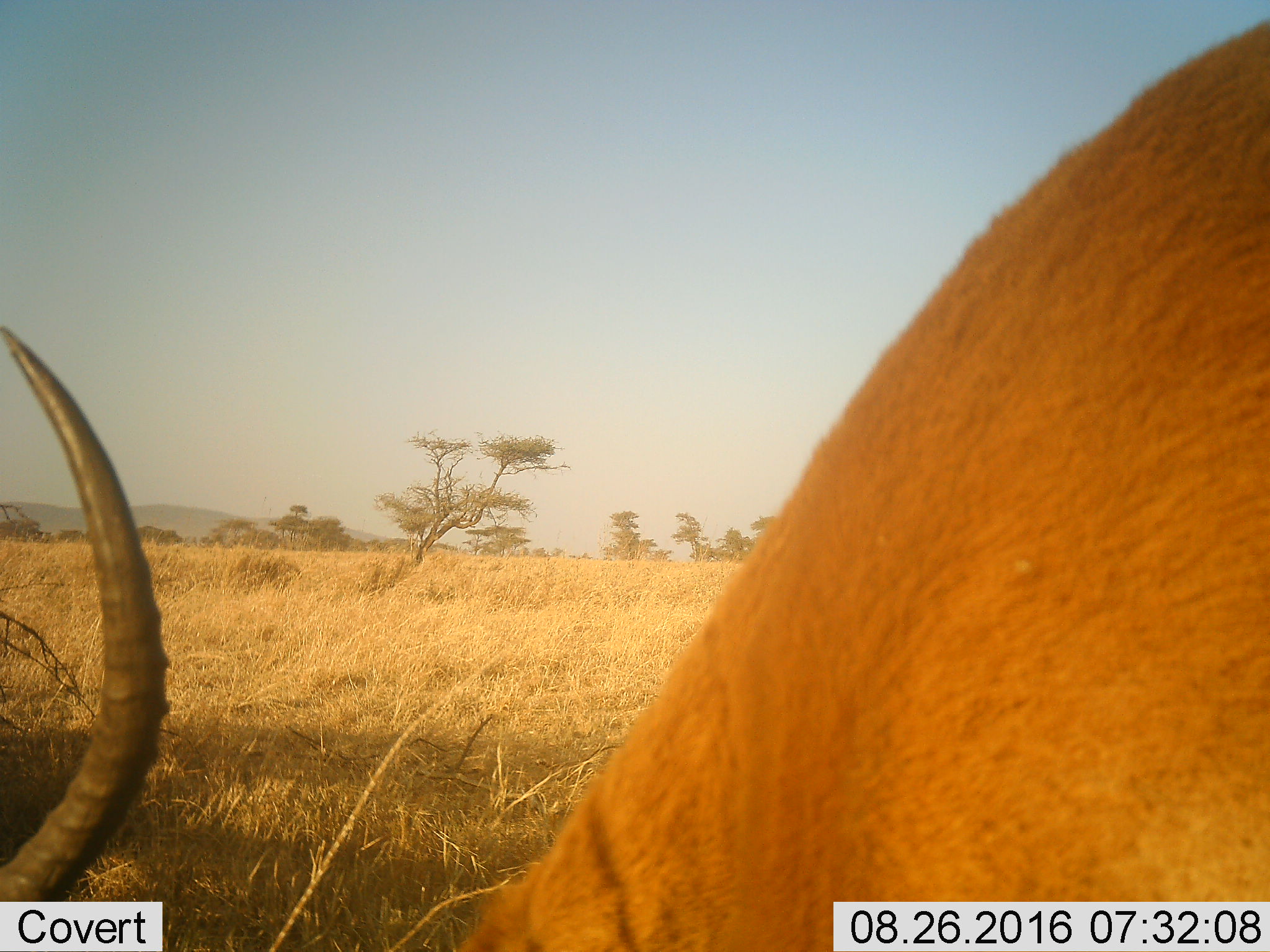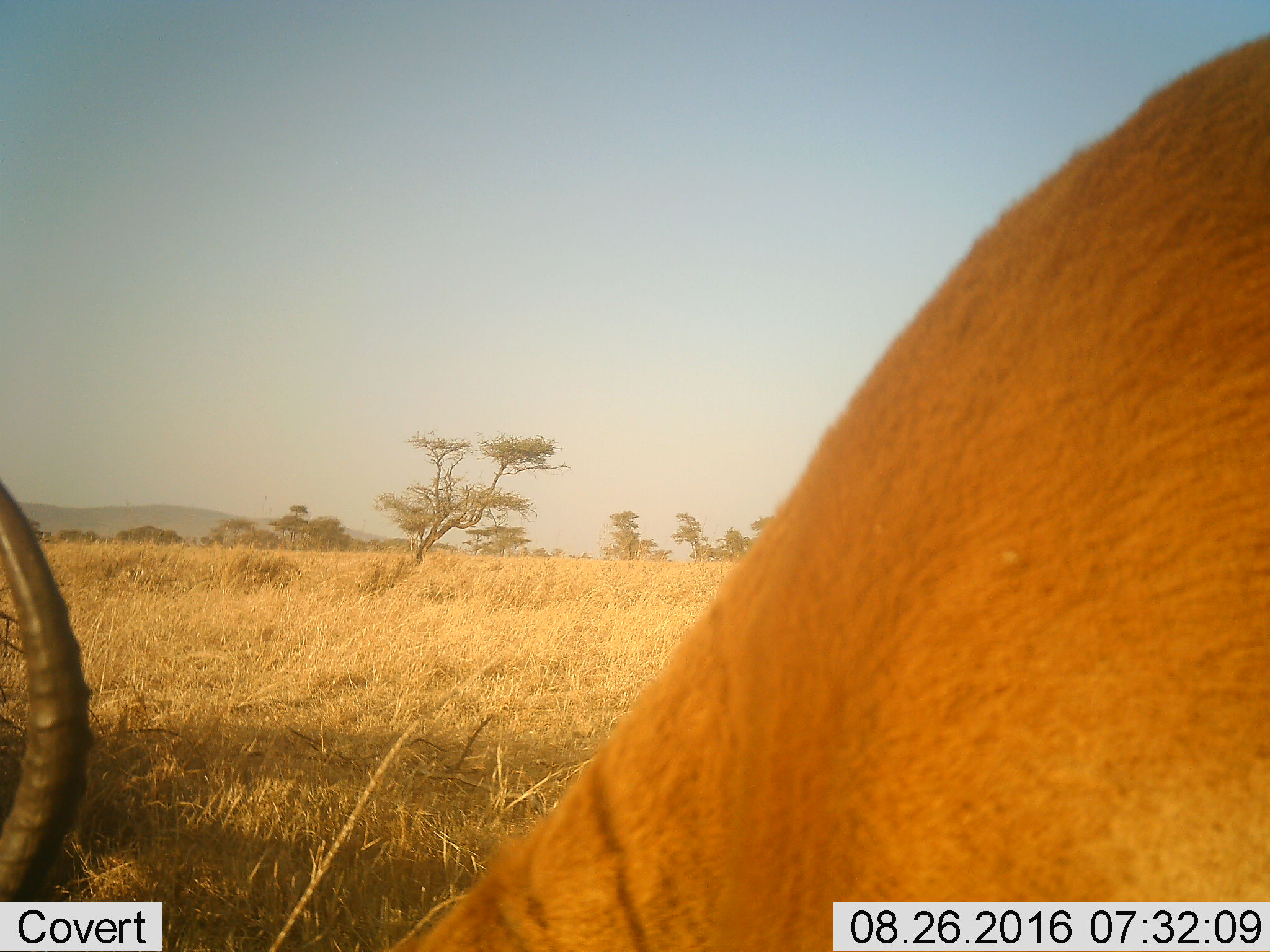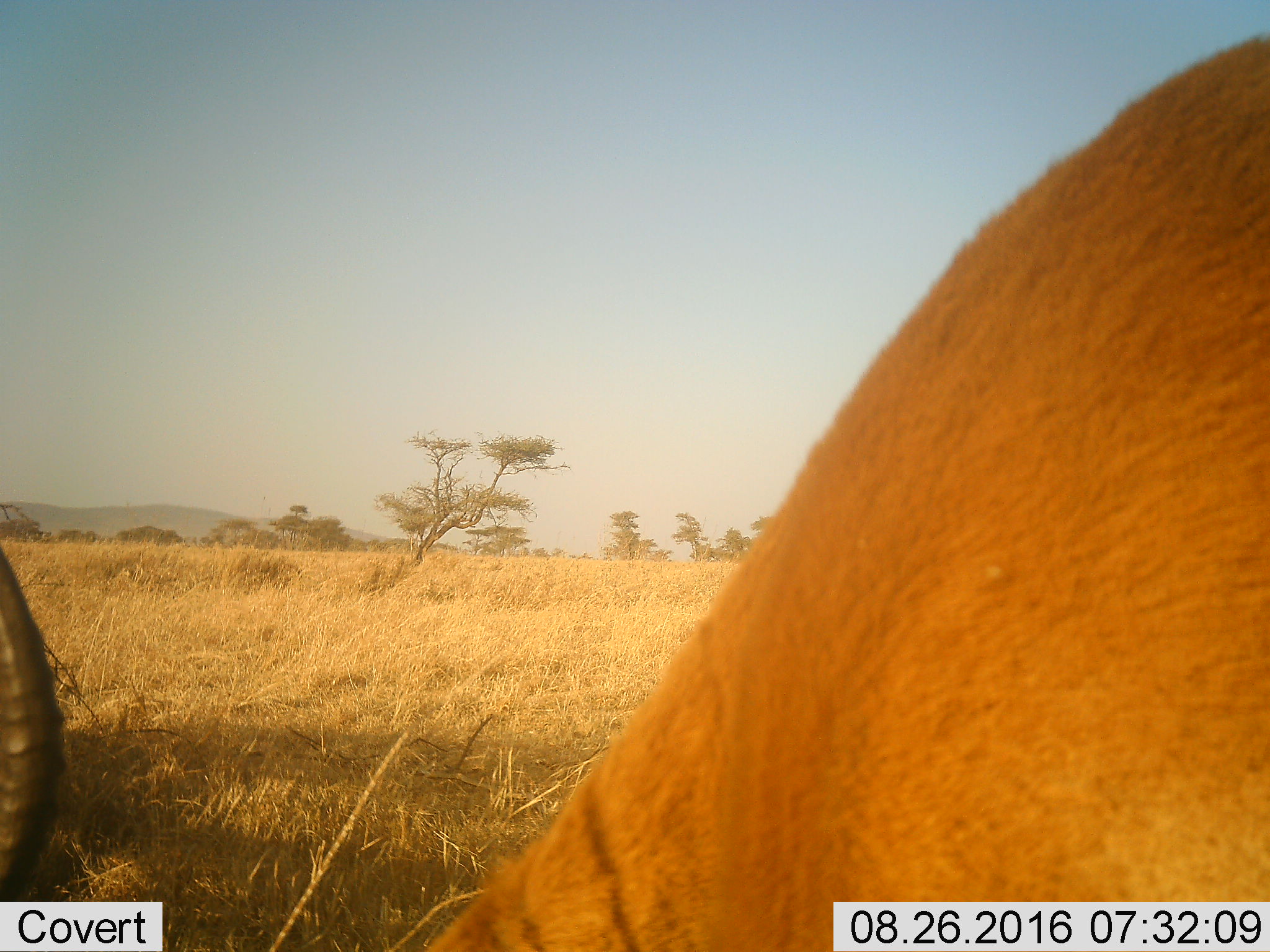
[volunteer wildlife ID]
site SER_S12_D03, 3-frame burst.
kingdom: Animalia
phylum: Chordata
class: Mammalia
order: Artiodactyla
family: Bovidae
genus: Aepyceros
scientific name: Aepyceros melampus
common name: impala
Impala (Aepyceros melampus), count 1. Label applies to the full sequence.